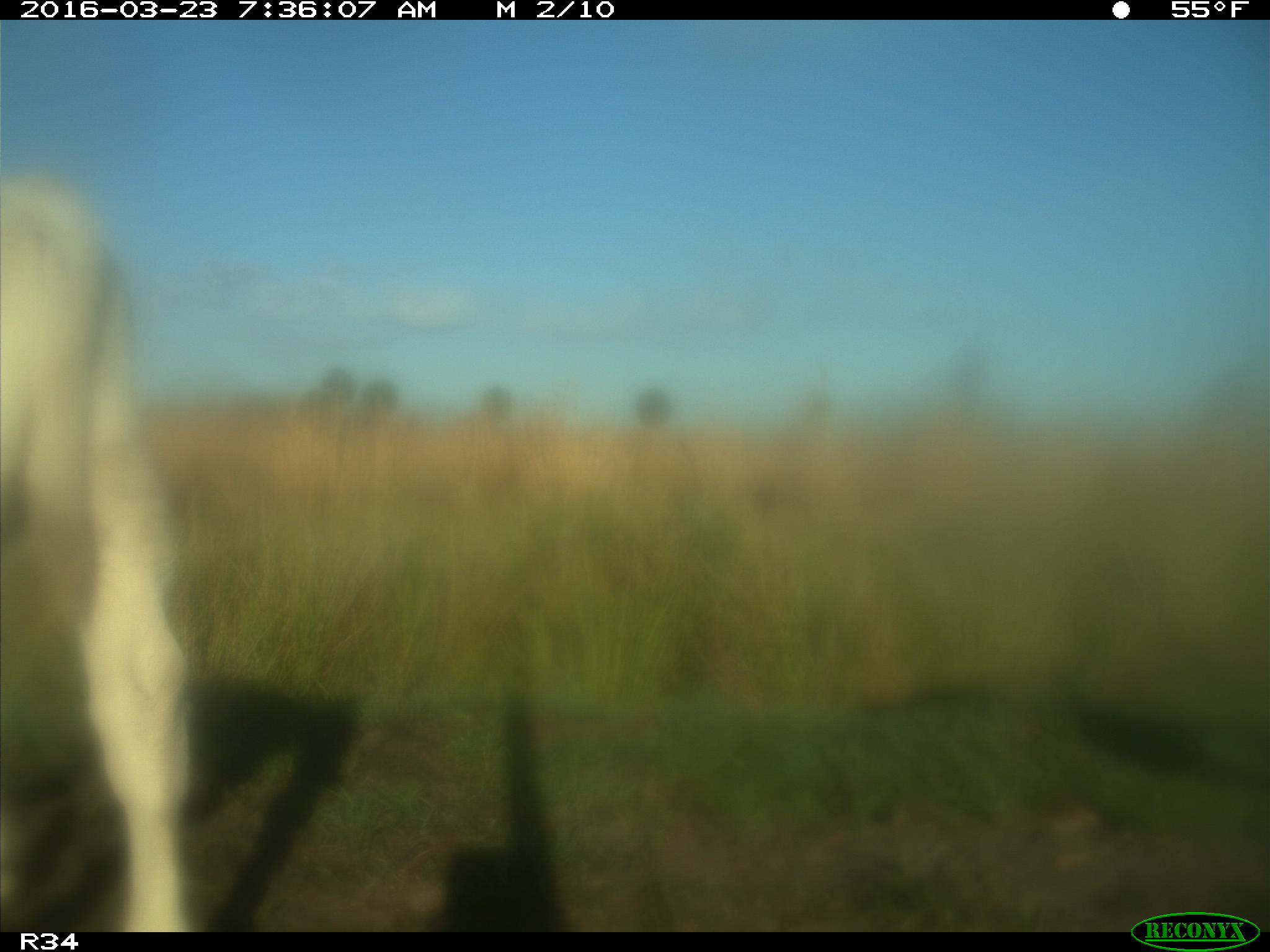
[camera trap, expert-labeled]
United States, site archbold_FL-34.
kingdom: Animalia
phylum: Chordata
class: Mammalia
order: Artiodactyla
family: Bovidae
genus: Bos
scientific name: Bos taurus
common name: domestic cow